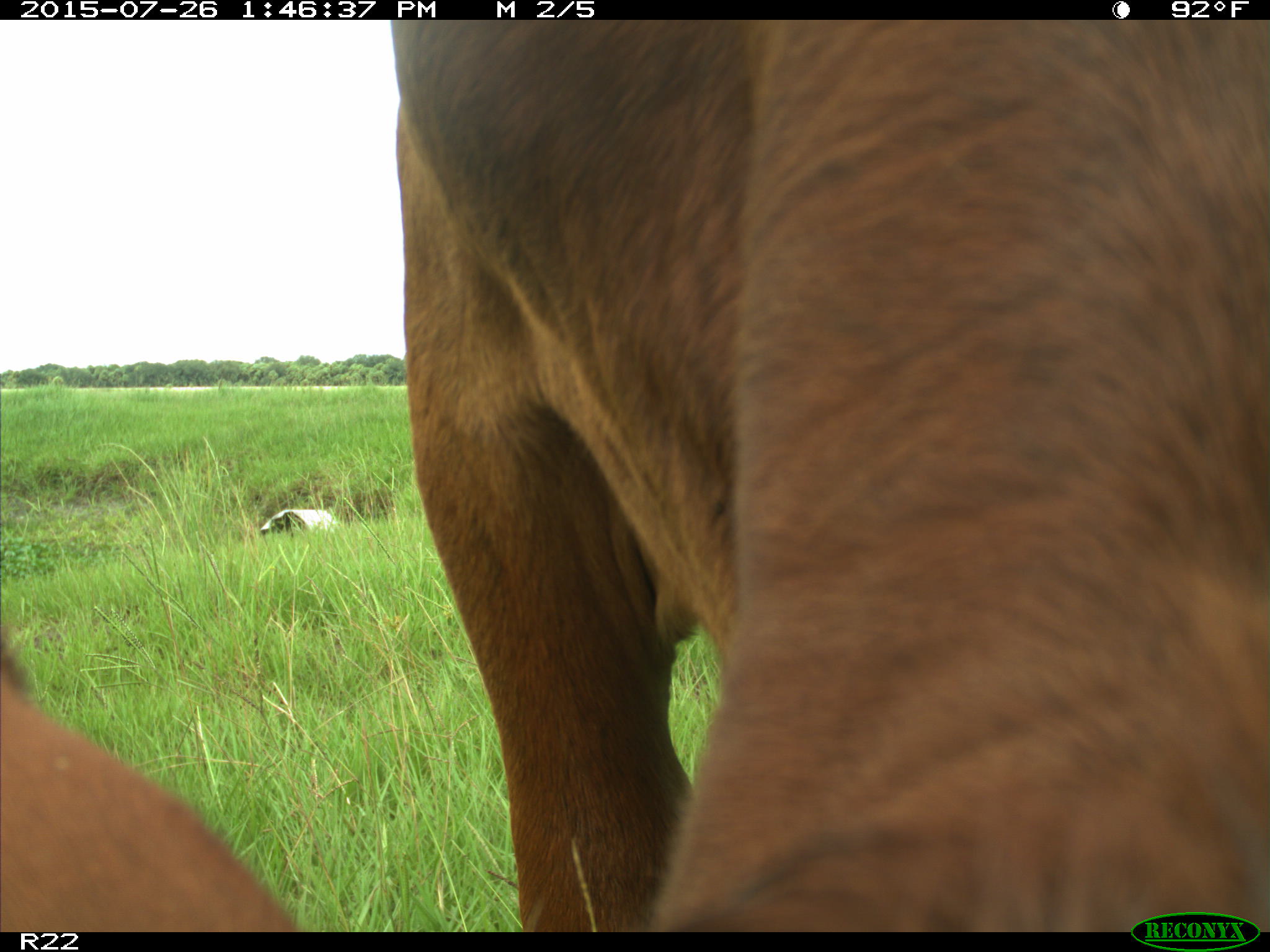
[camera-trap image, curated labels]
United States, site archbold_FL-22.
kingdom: Animalia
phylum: Chordata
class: Mammalia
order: Artiodactyla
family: Bovidae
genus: Bos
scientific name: Bos taurus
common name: domestic cow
Bos taurus (domestic cow).